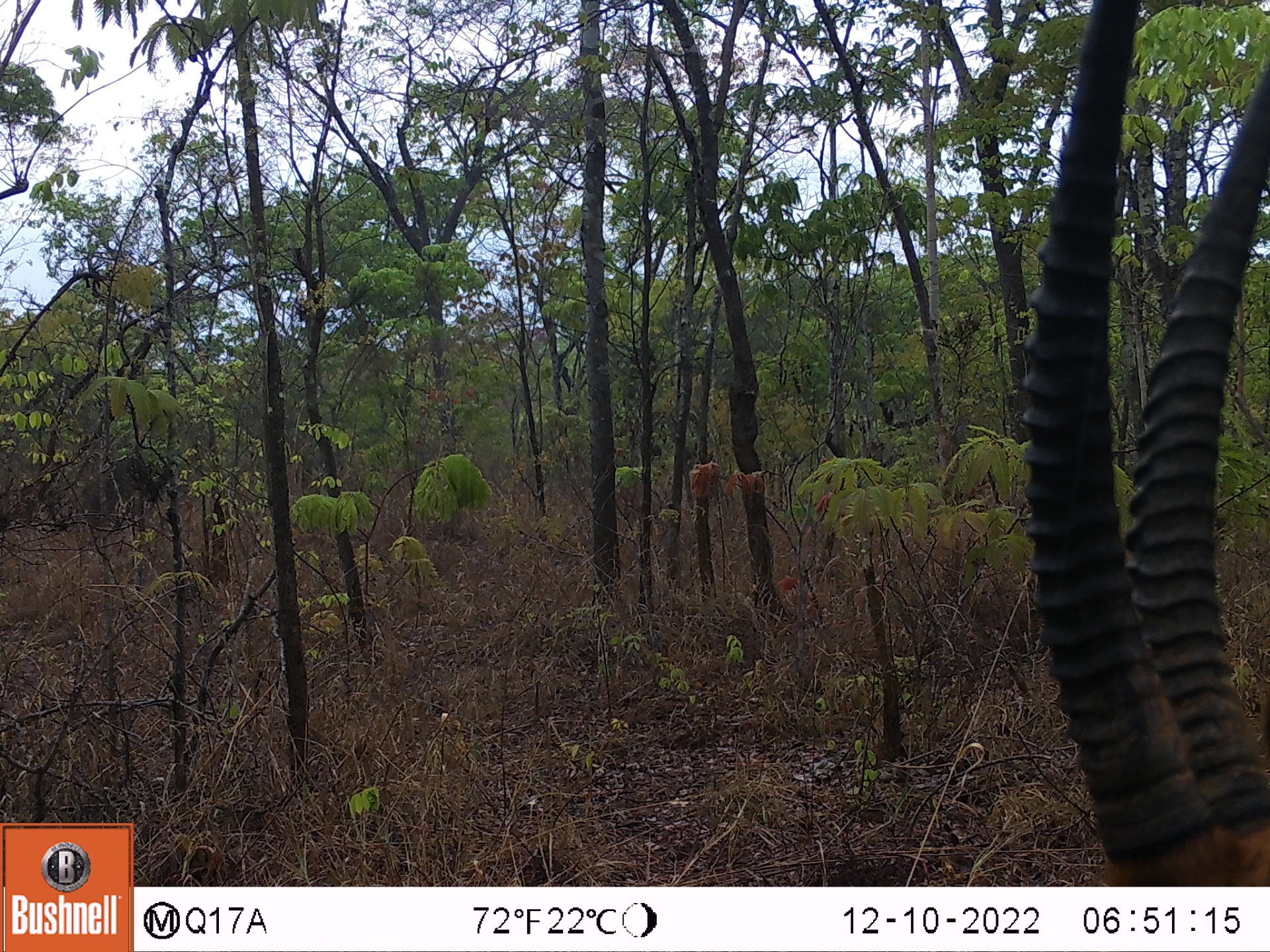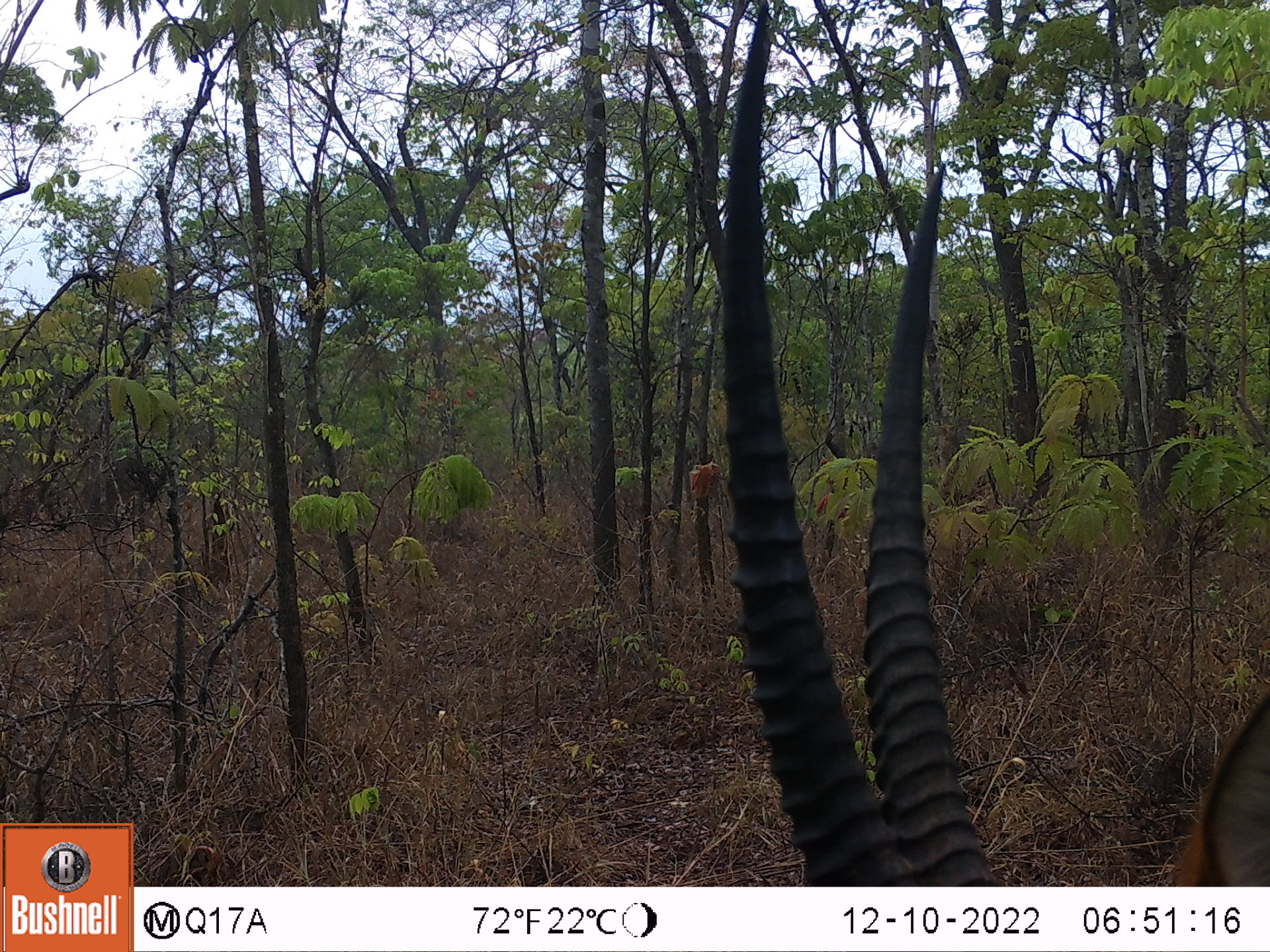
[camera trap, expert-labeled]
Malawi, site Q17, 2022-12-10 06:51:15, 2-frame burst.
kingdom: Animalia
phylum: Chordata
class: Mammalia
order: Artiodactyla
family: Bovidae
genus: Hippotragus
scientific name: Hippotragus niger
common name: sable antelope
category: sable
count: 1